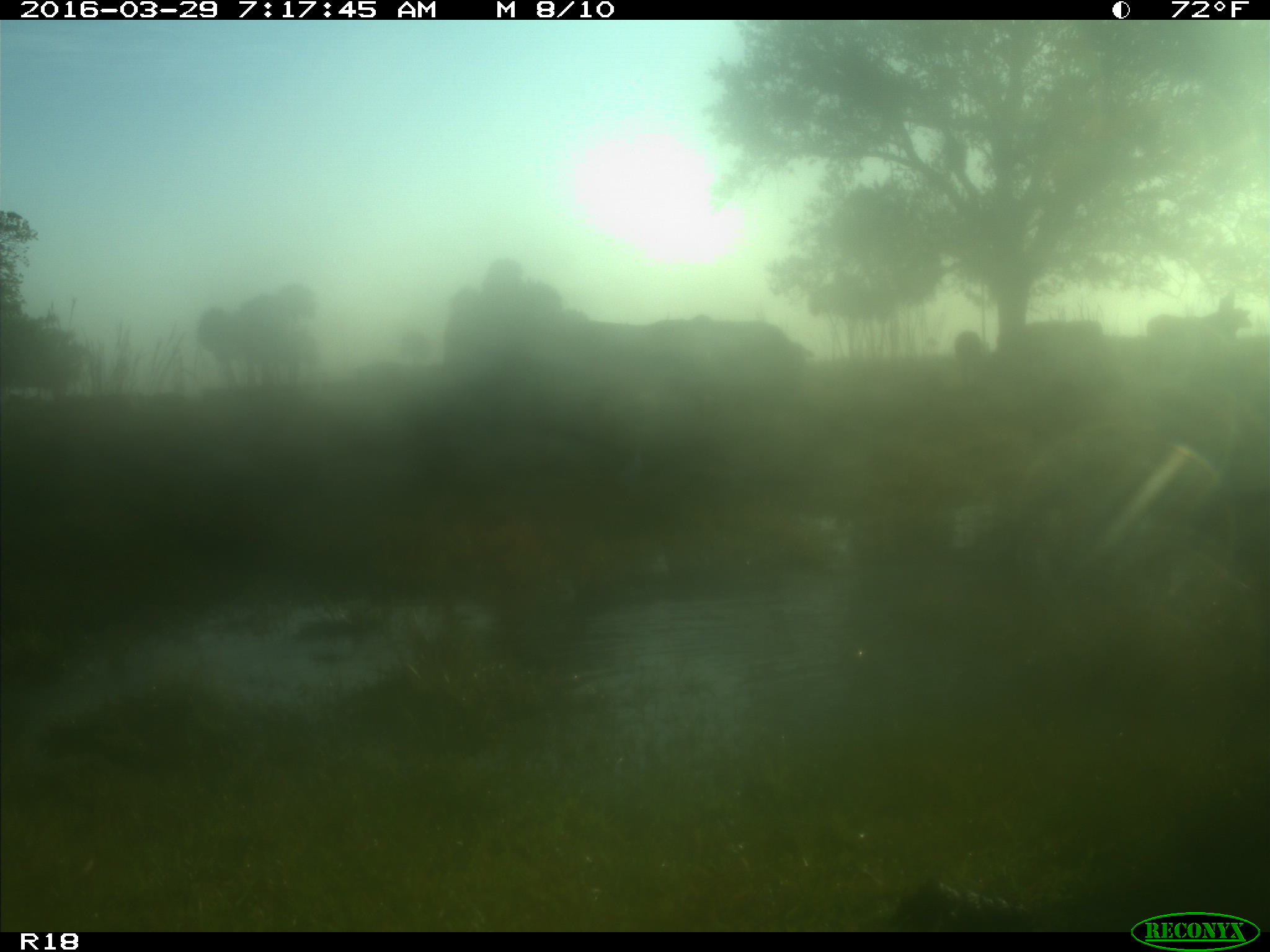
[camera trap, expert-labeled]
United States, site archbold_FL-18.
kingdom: Animalia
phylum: Chordata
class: Mammalia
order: Artiodactyla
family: Bovidae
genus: Bos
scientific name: Bos taurus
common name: domestic cow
Bos taurus (domestic cow).